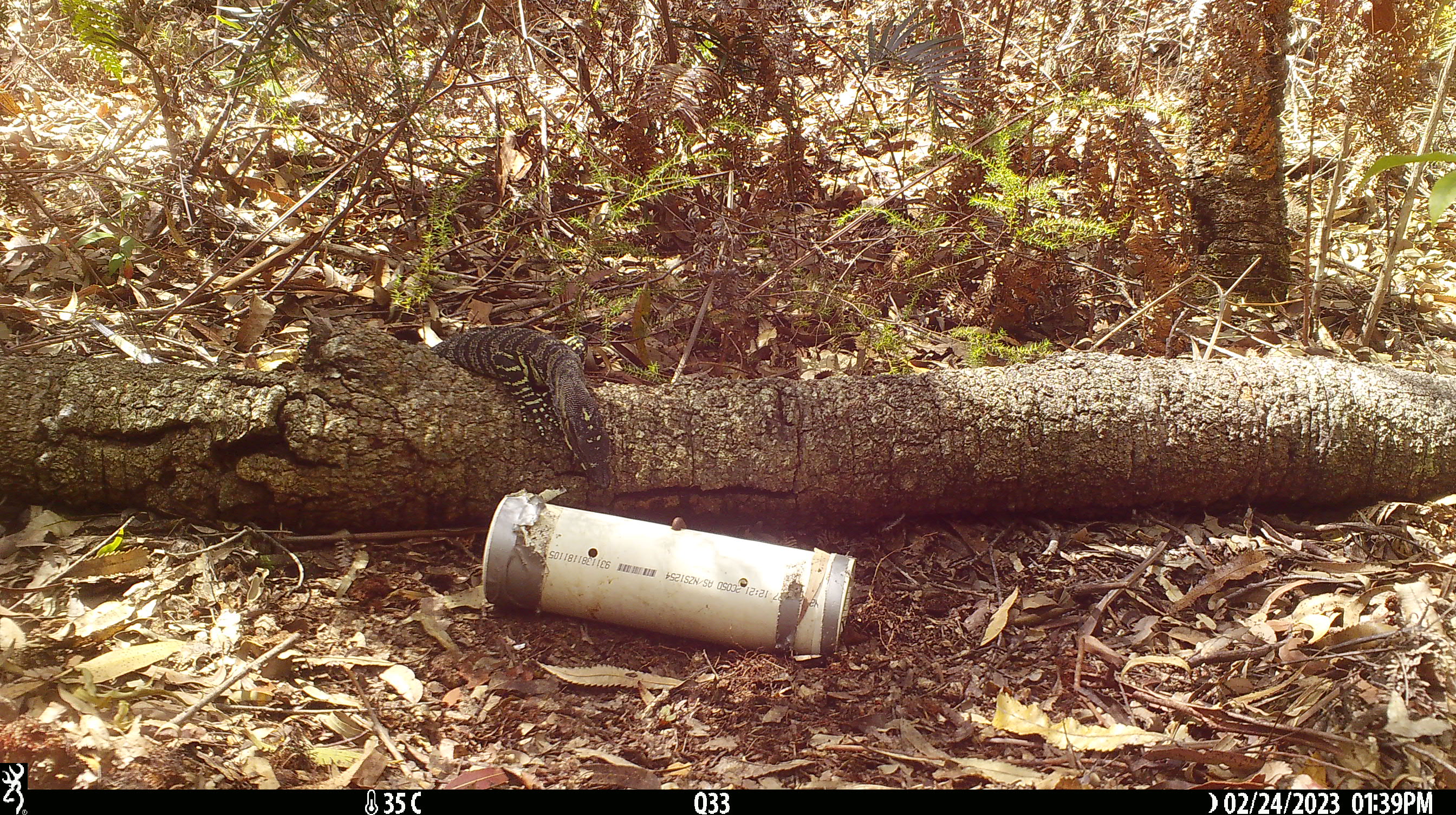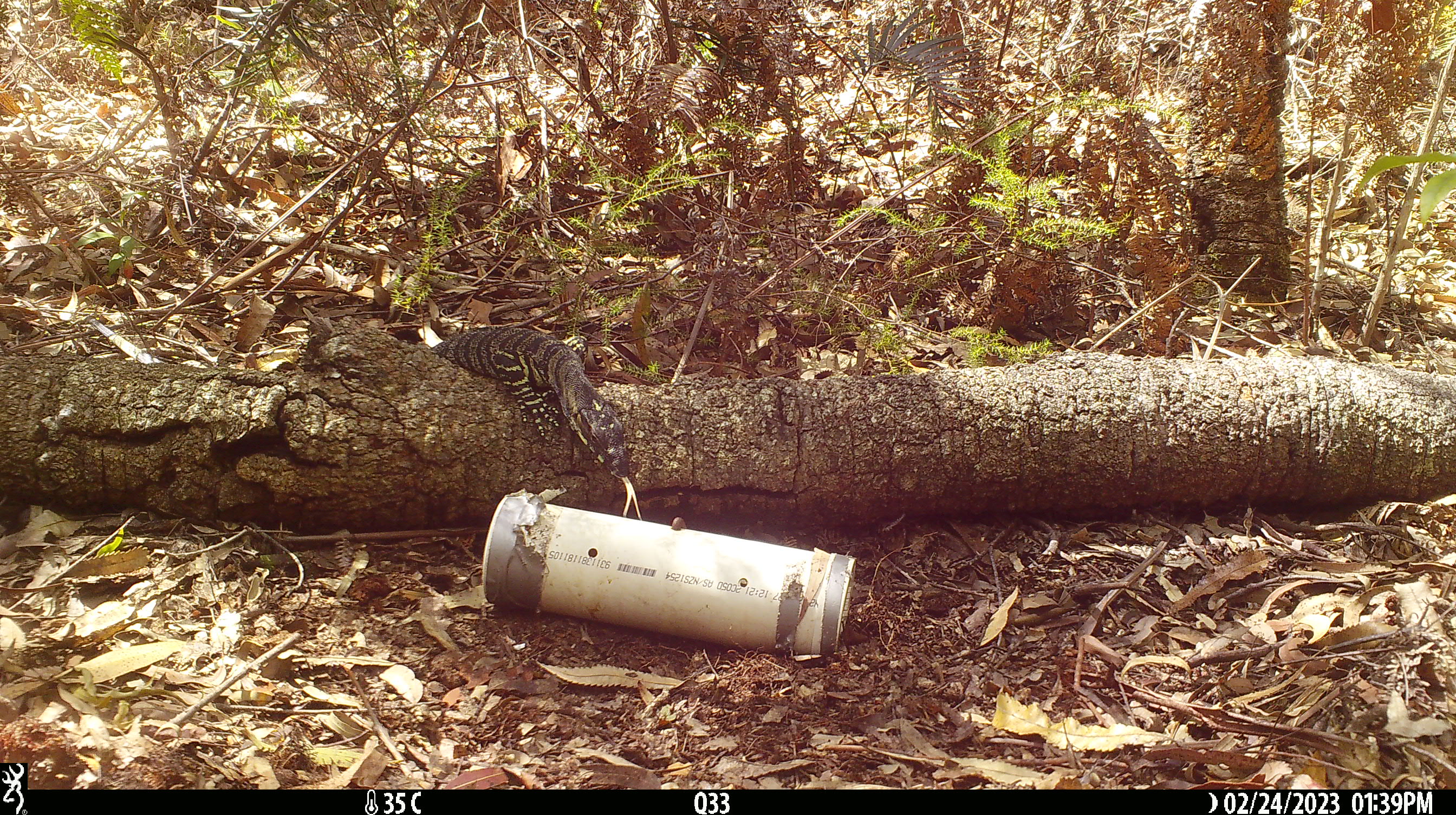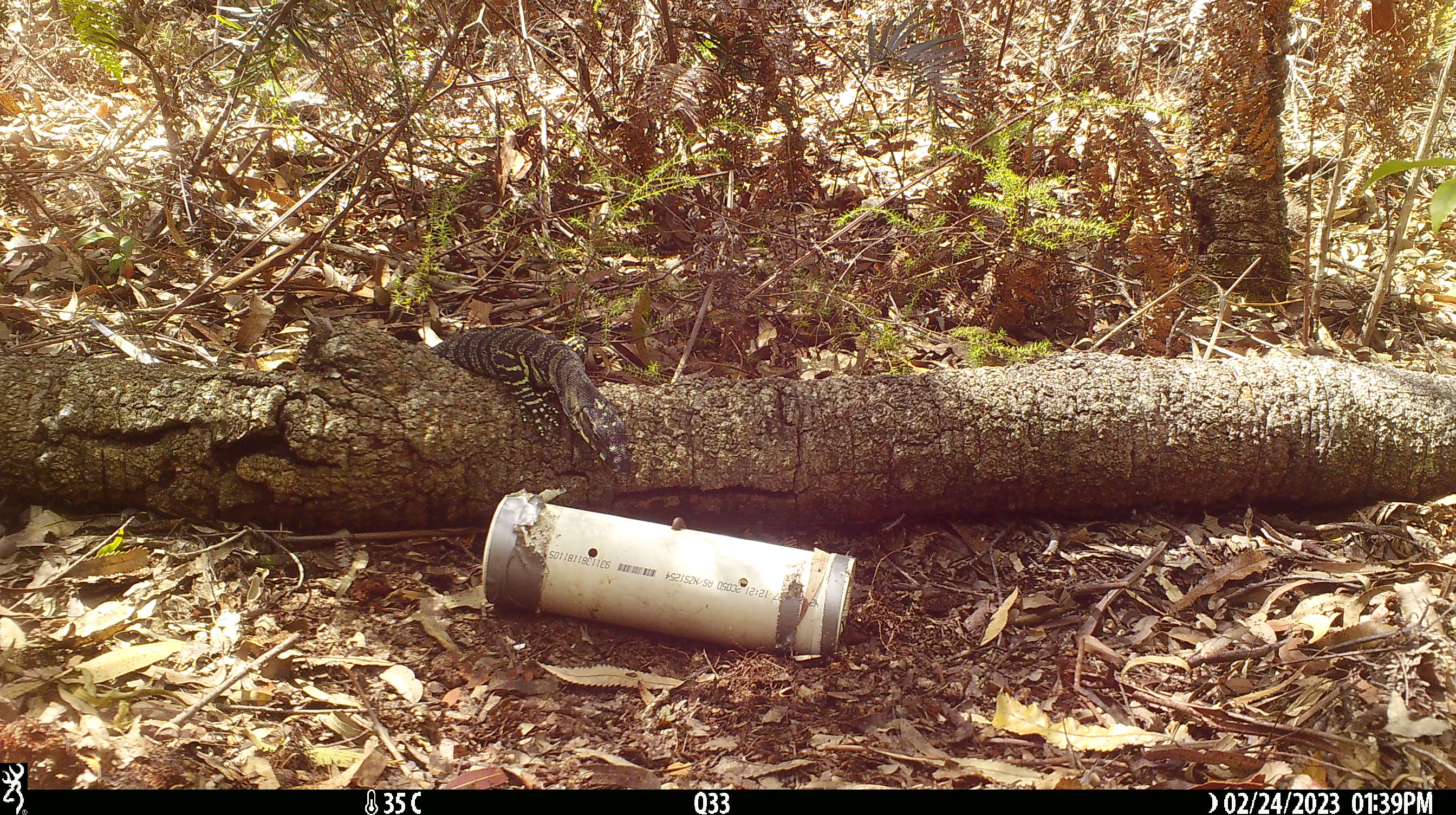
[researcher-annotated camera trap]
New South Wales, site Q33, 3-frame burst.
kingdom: Animalia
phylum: Chordata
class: Reptilia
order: Squamata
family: Varanidae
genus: Varanus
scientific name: Varanus varius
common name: lace monitor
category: goanna